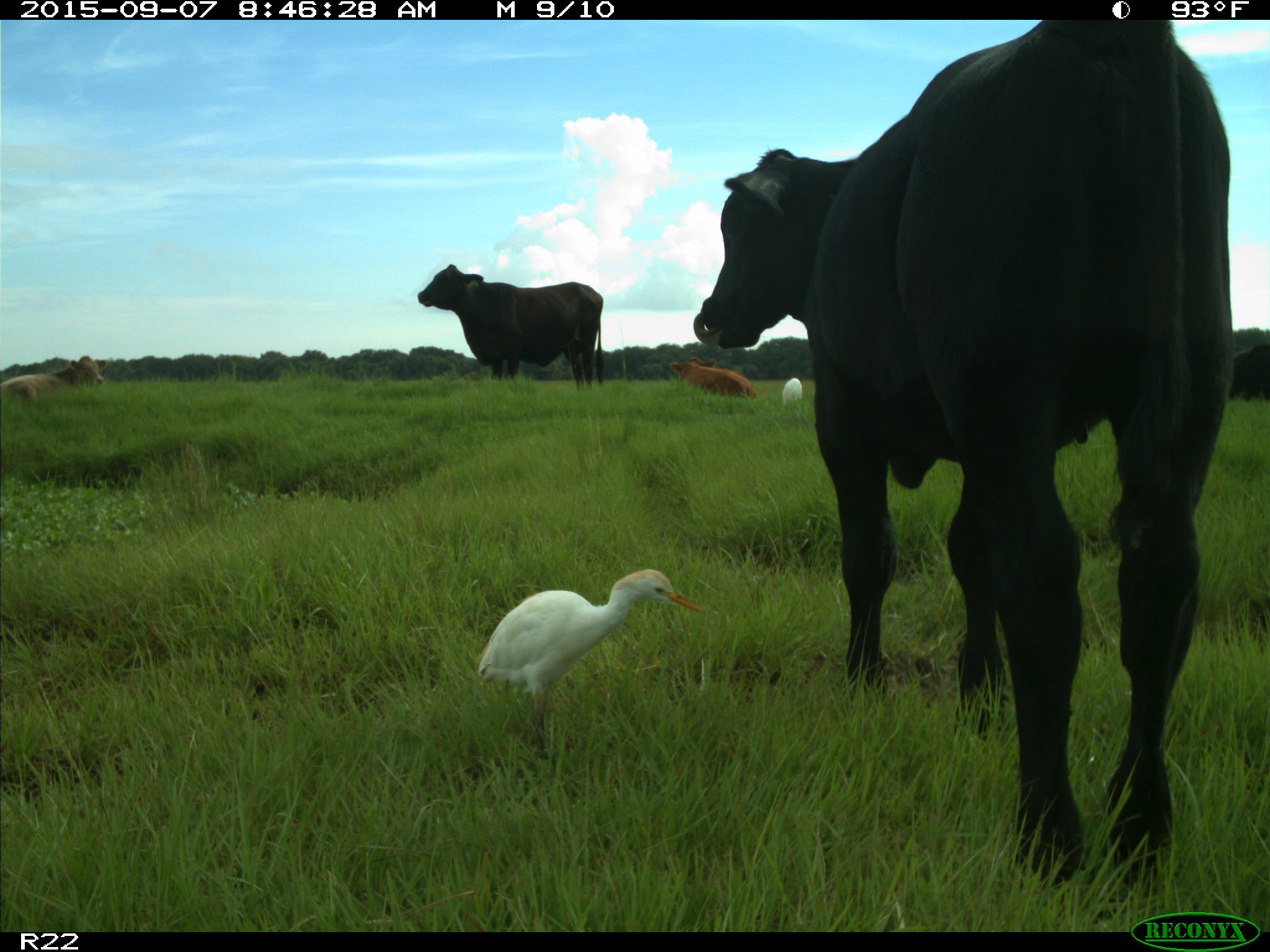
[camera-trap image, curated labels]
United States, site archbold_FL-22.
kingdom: Animalia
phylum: Chordata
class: Mammalia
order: Artiodactyla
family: Bovidae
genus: Bos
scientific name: Bos taurus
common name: domestic cow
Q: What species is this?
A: Bos taurus (domestic cow).